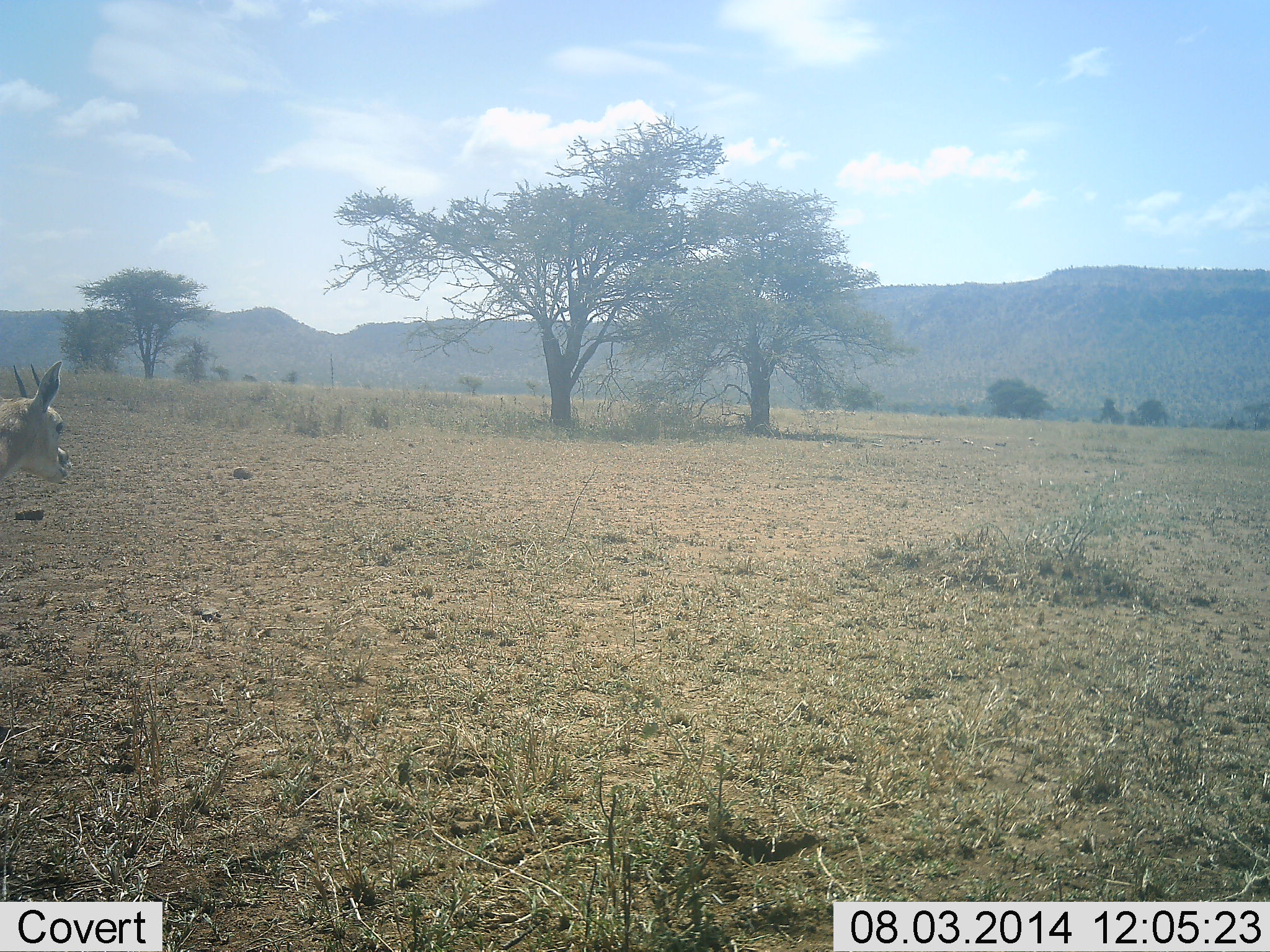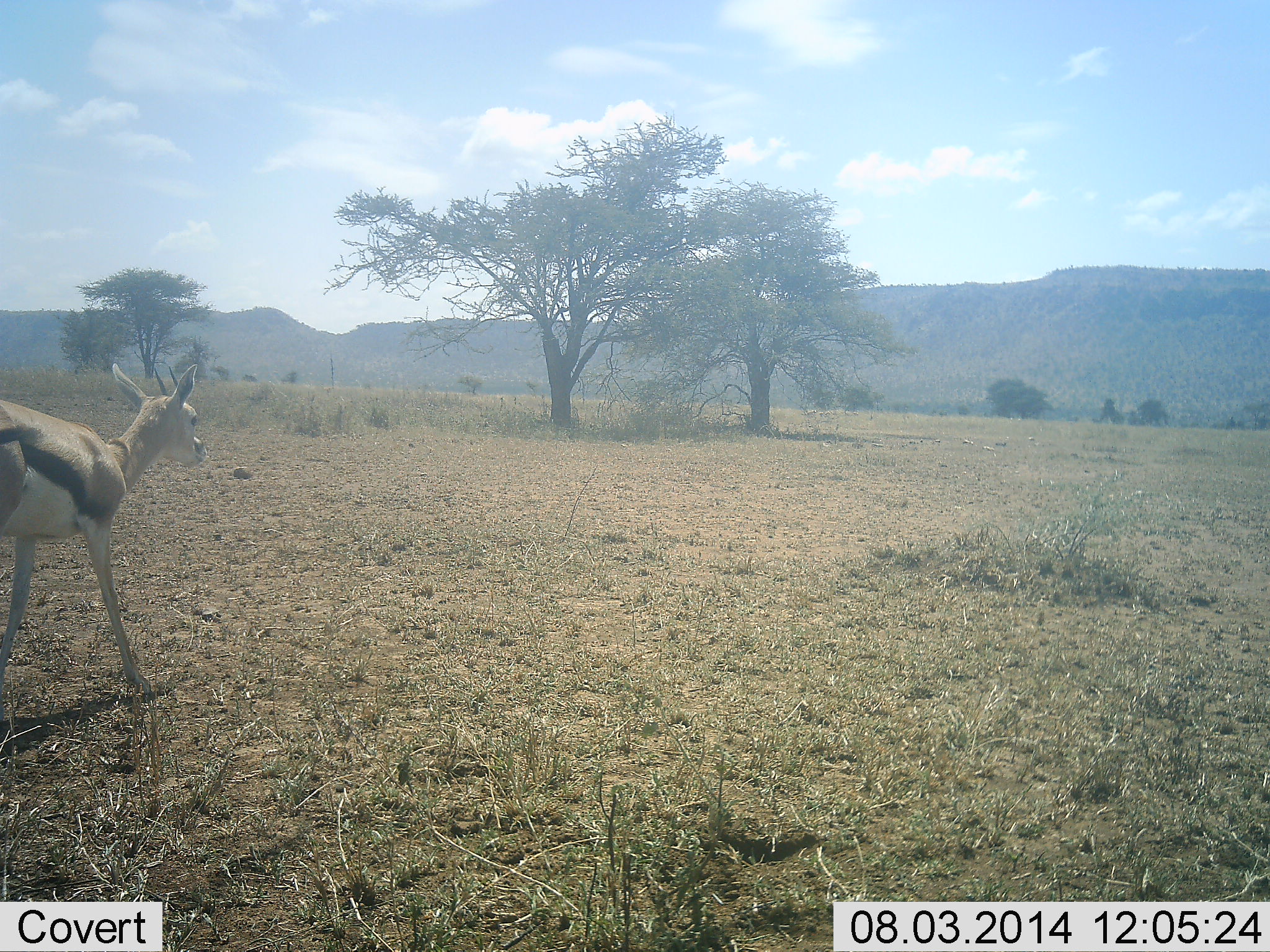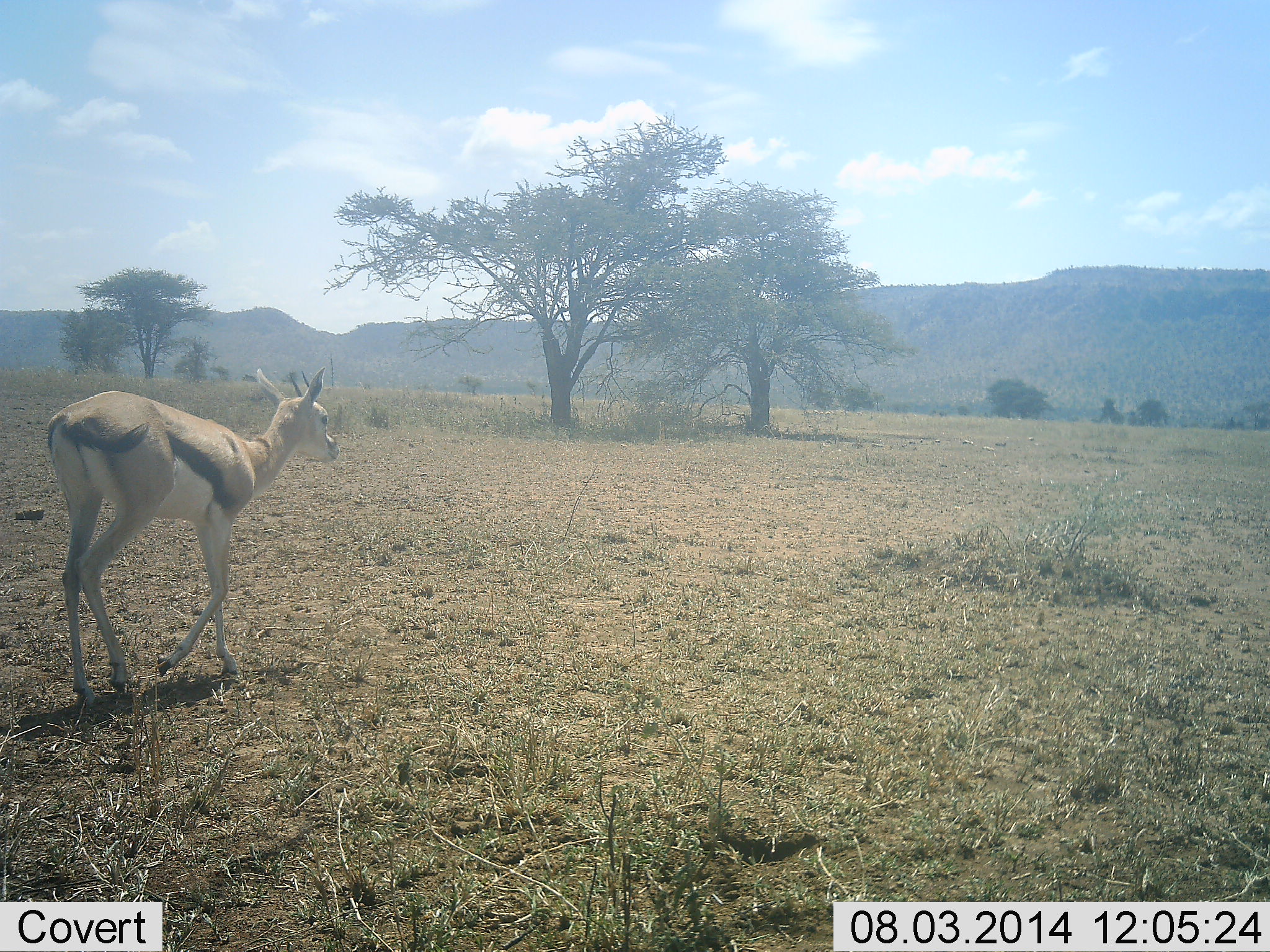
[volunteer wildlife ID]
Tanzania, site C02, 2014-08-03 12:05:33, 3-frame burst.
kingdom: Animalia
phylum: Chordata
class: Mammalia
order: Artiodactyla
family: Bovidae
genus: Eudorcas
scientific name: Eudorcas thomsonii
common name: thomson's gazelle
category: gazellethomsons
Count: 1.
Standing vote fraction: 10%.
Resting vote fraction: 0%.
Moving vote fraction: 90%.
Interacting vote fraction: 0%.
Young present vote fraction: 0%.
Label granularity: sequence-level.